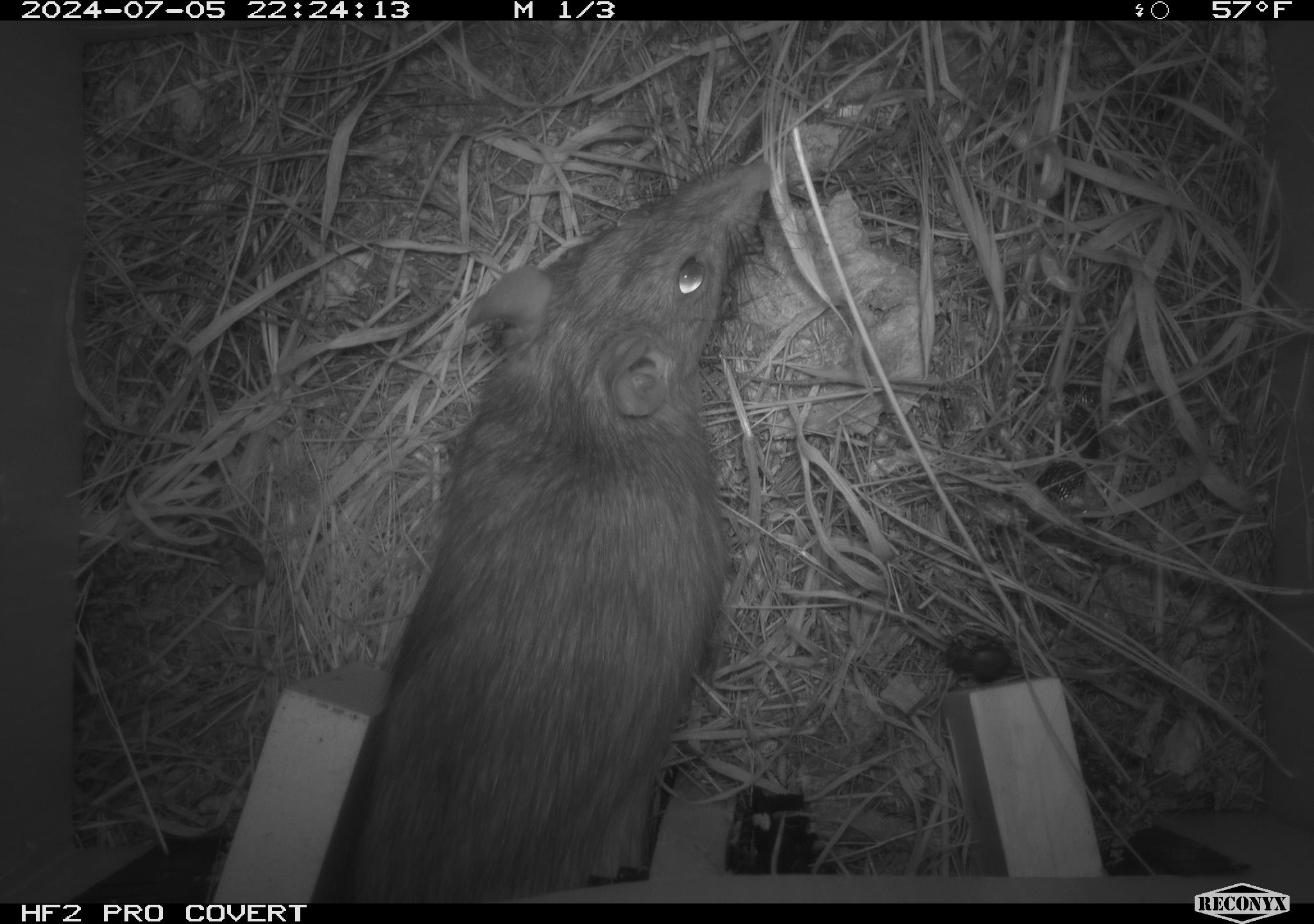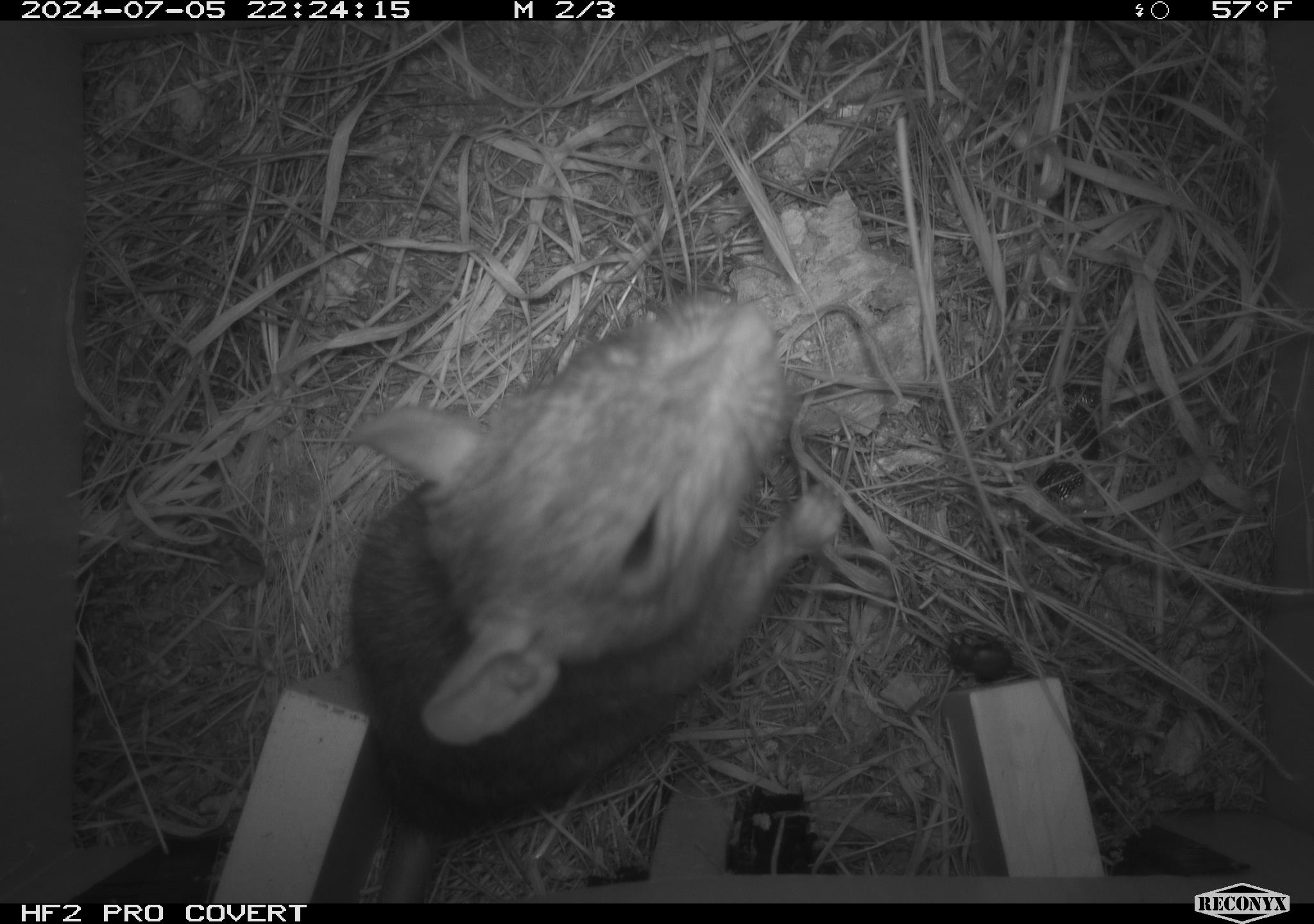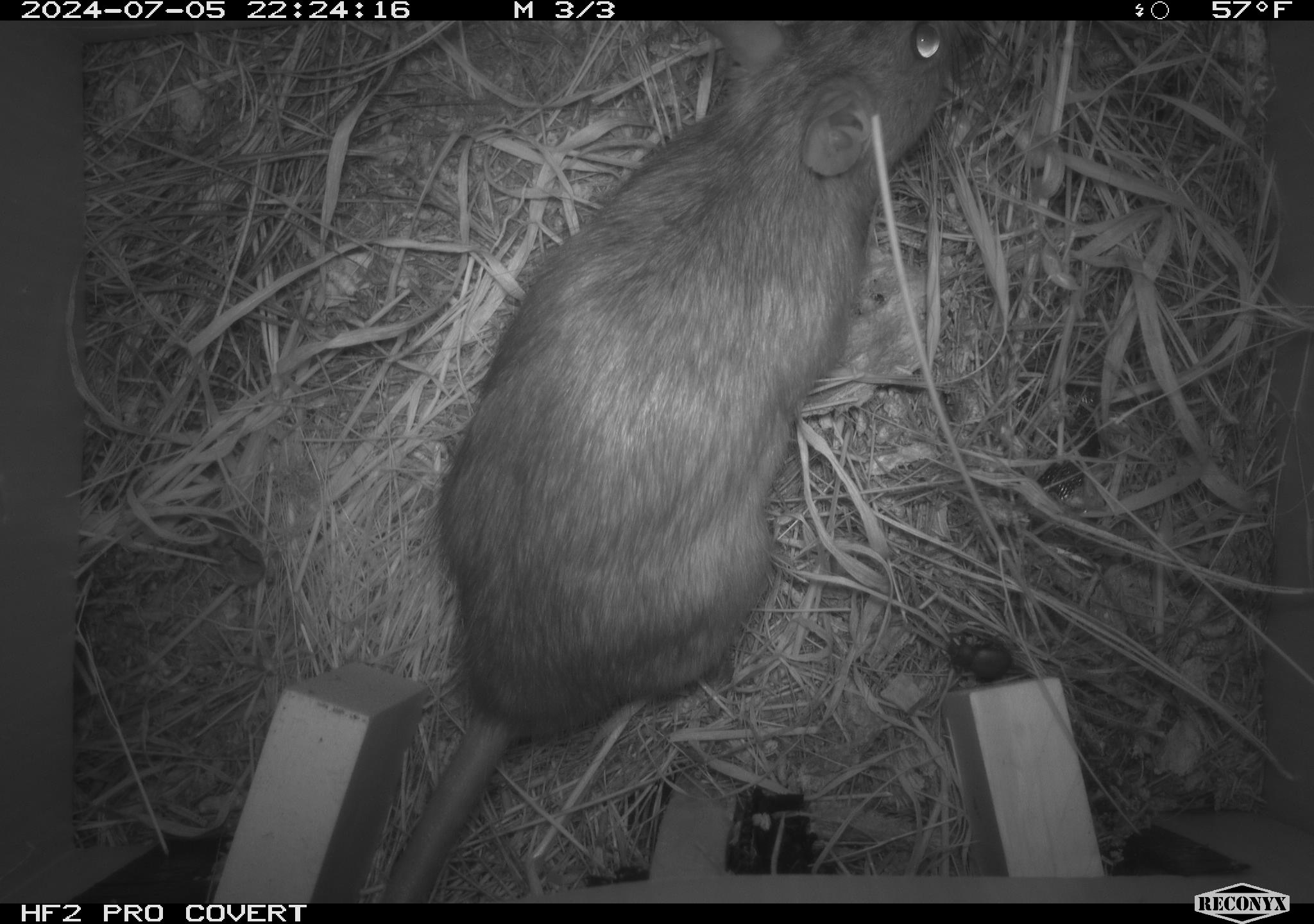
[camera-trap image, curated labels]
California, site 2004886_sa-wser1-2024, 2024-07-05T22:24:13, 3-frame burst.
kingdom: Animalia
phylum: Arthropoda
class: Insecta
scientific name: Insecta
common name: insect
Insect (Insecta).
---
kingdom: Animalia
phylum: Chordata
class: Mammalia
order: Rodentia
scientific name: Rodentia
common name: woodrat or rat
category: woodrat or rat species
Woodrat or rat species (woodrat or rat) (Rodentia).